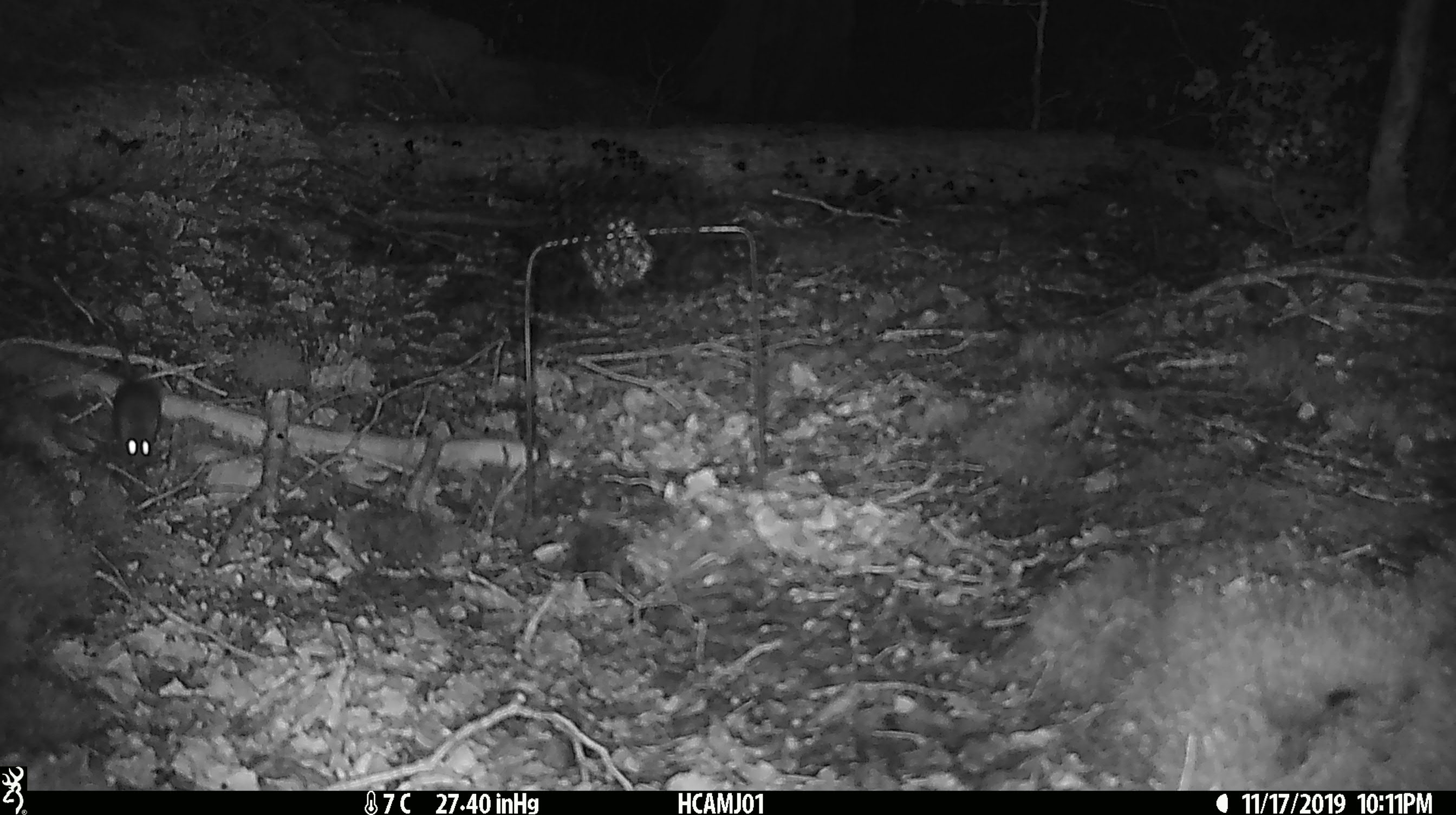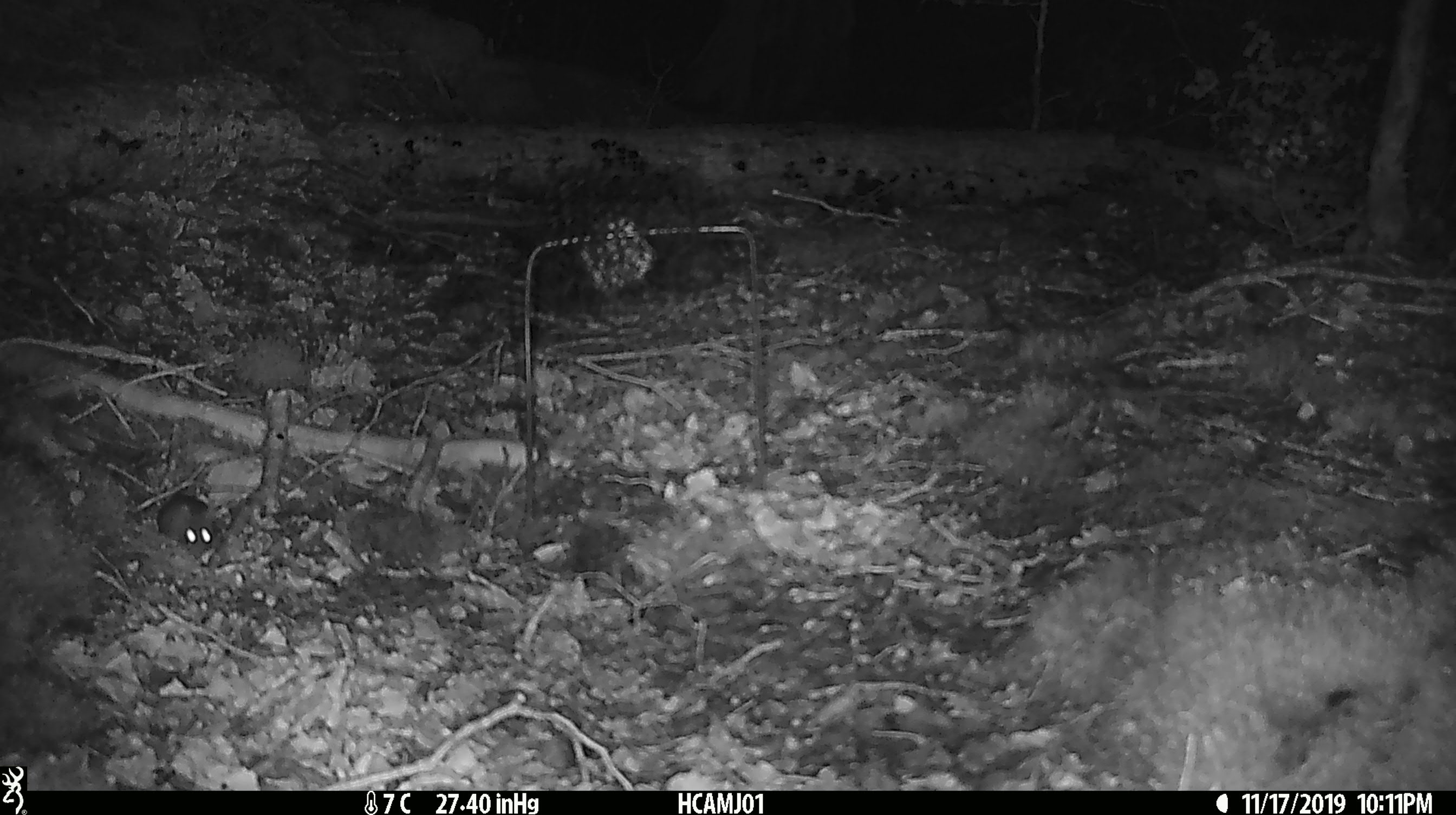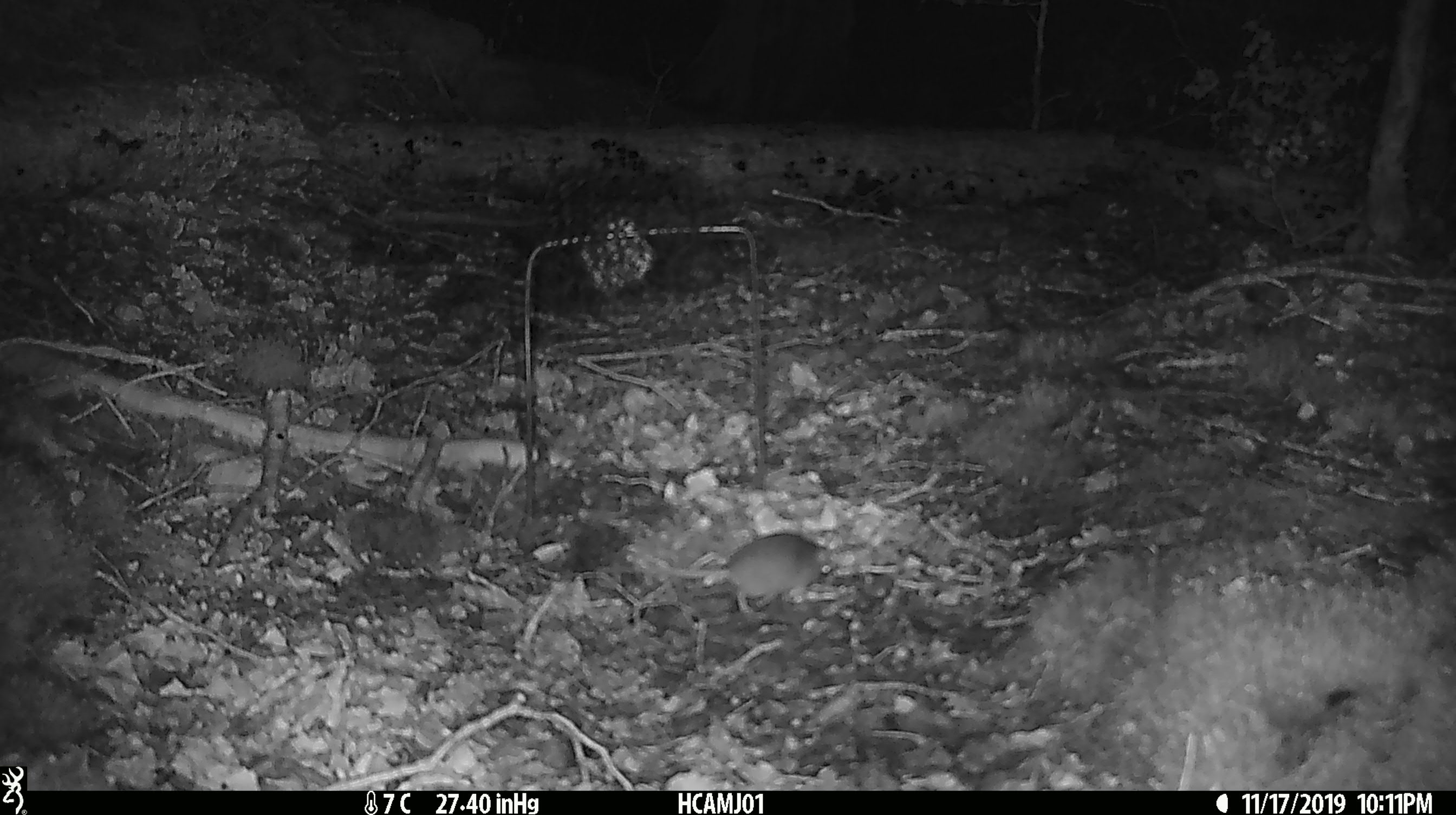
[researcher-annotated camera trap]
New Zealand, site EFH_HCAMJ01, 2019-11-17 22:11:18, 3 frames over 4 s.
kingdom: Animalia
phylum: Chordata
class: Mammalia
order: Rodentia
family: Muridae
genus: Mus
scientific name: Mus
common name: mouse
Mouse (Mus).